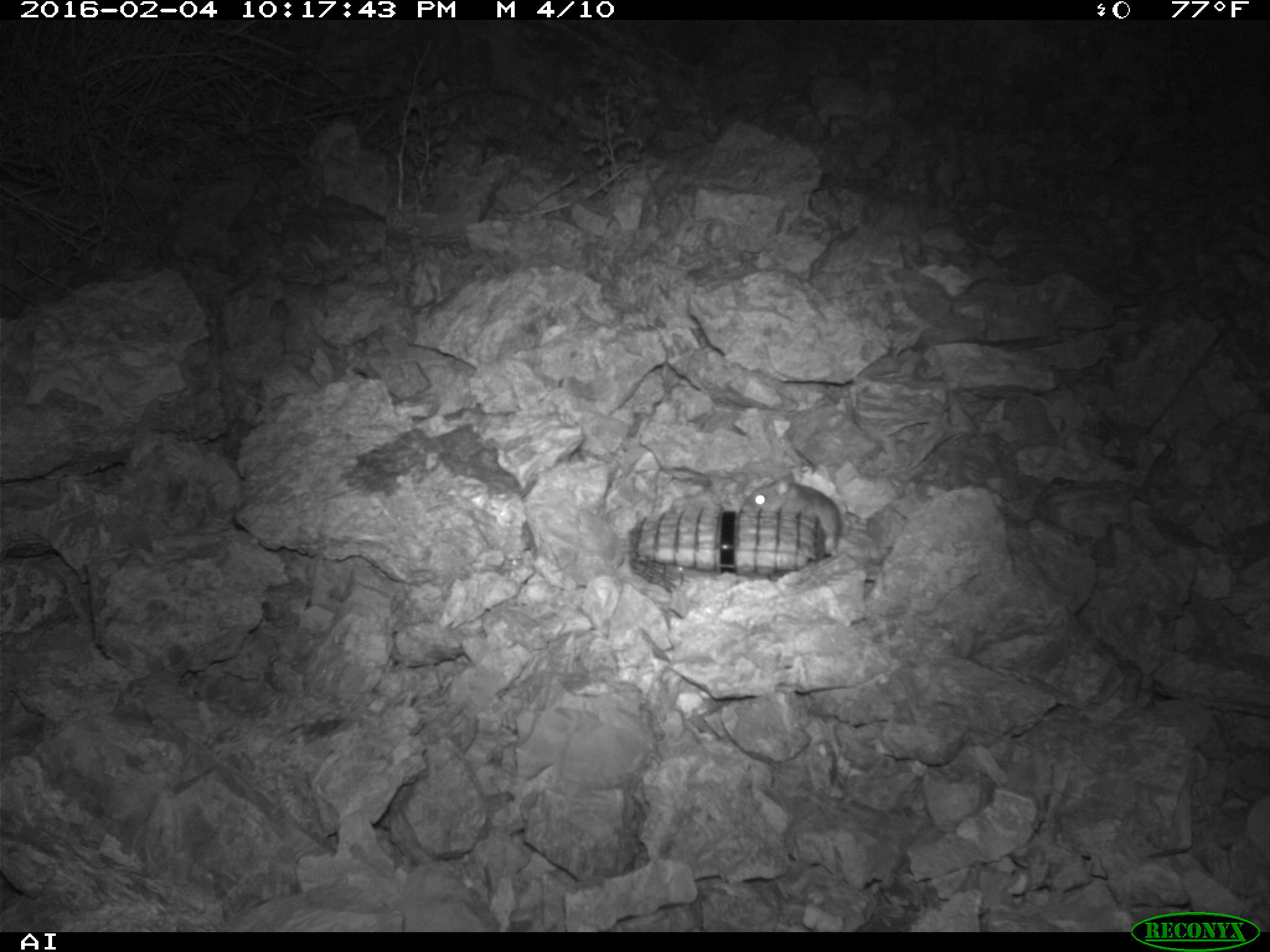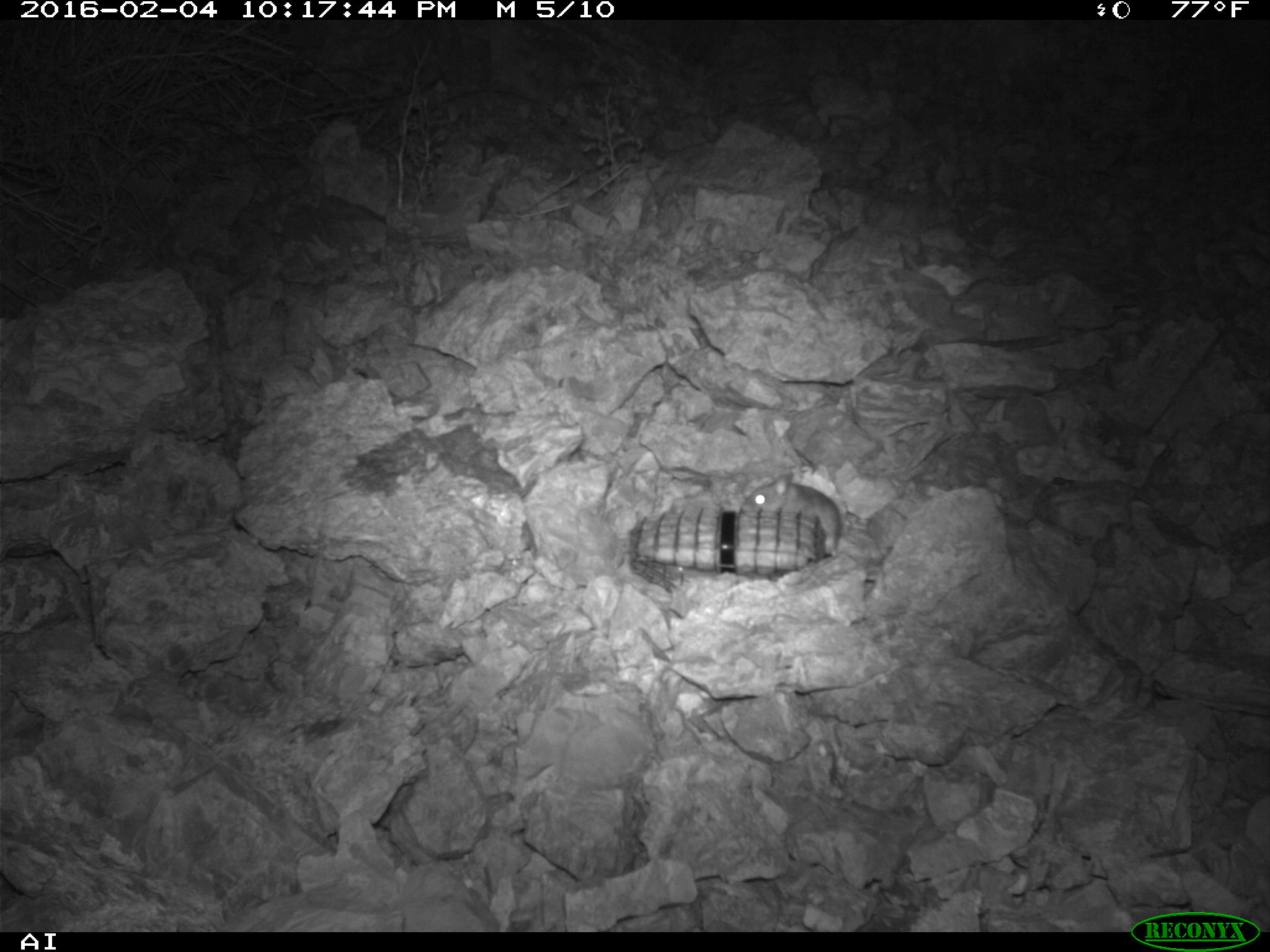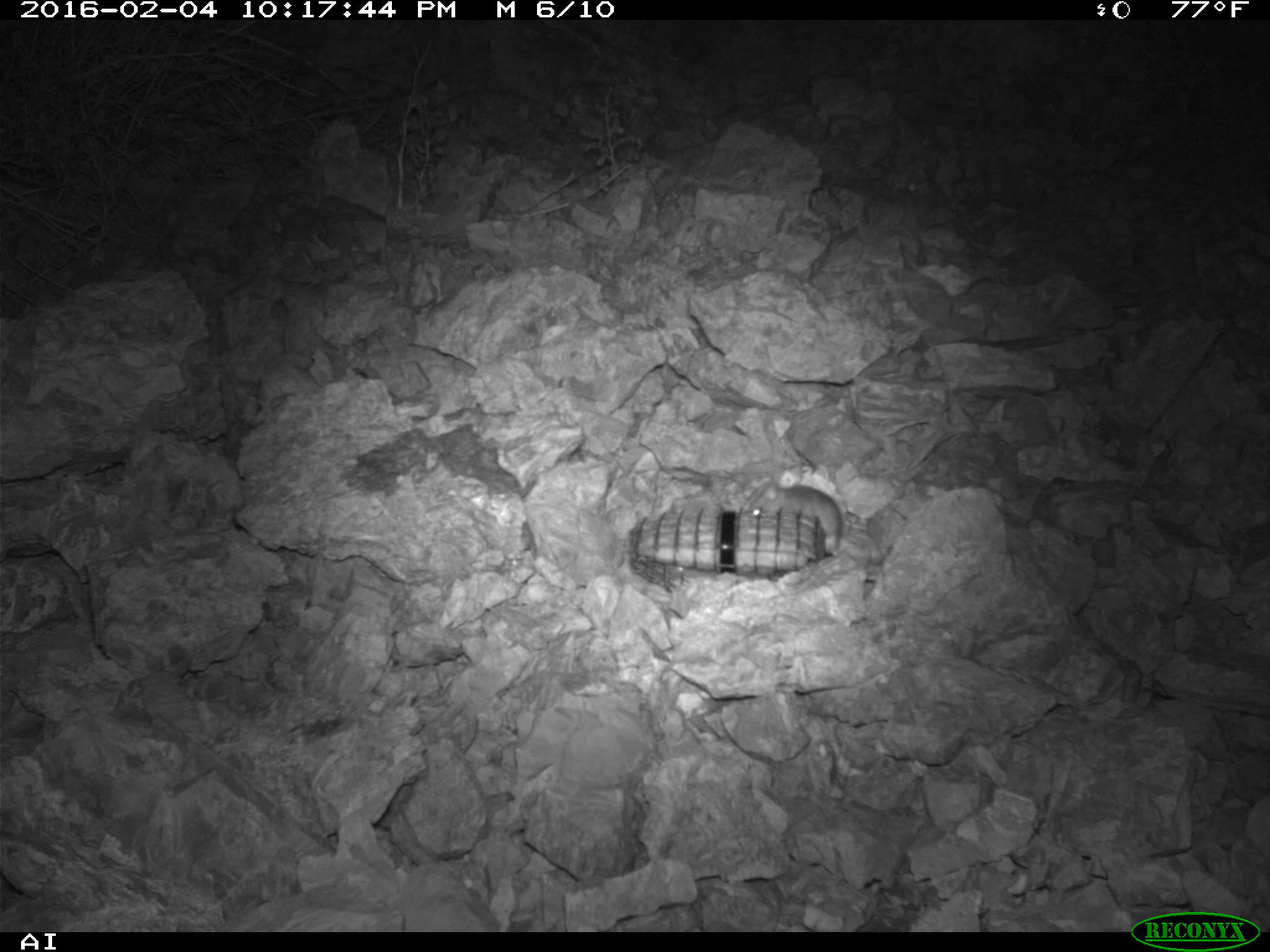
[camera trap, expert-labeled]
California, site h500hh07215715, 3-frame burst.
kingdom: Animalia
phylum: Chordata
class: Mammalia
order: Rodentia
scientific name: Rodentia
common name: rodent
Rodent (Rodentia).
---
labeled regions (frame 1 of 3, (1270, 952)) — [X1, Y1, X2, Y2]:
rodent: [740, 473, 840, 557]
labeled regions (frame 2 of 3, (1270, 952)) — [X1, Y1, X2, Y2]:
rodent: [740, 473, 840, 555]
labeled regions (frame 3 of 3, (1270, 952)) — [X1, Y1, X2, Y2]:
rodent: [748, 478, 842, 556]